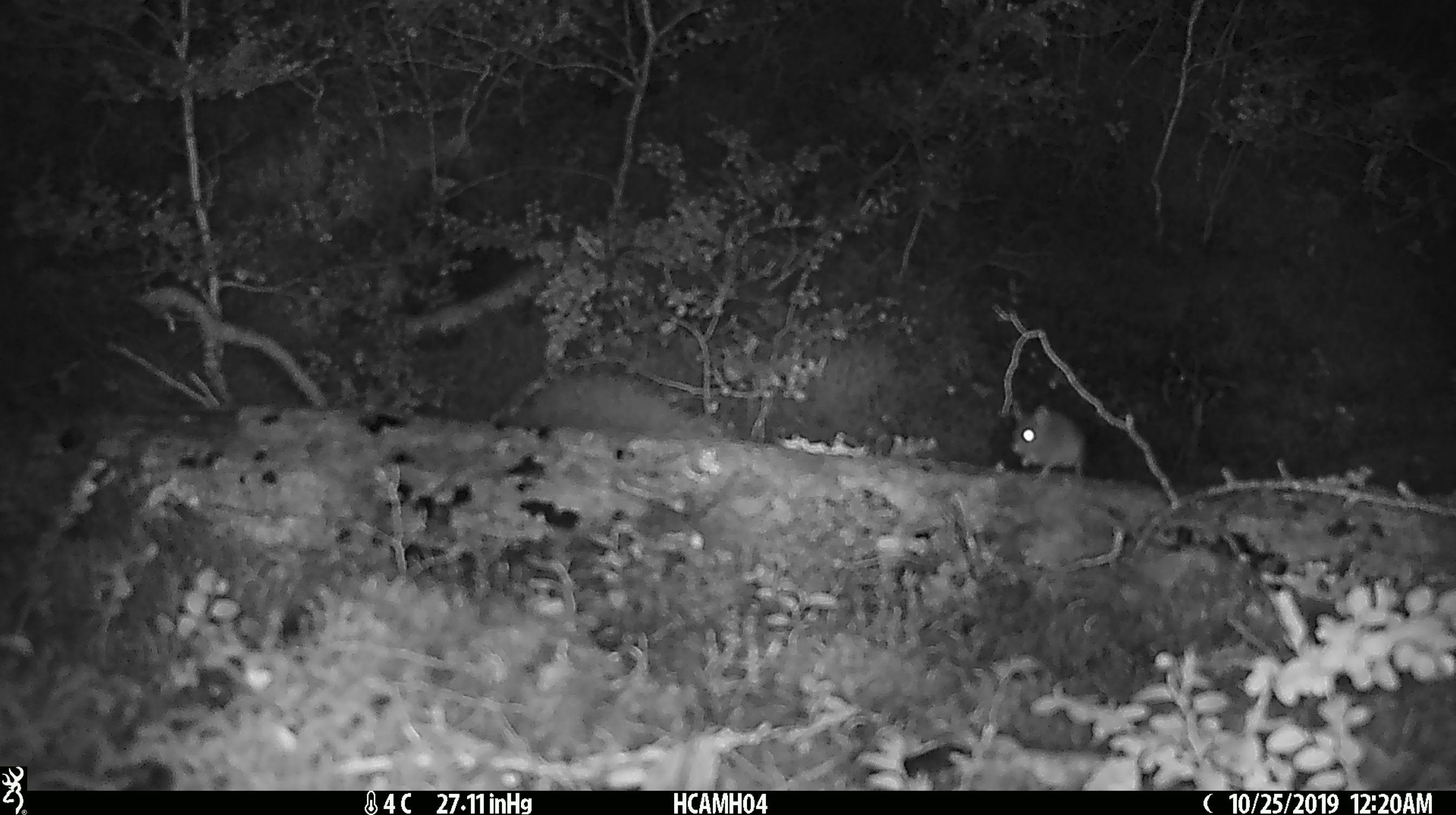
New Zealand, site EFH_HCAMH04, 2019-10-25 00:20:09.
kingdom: Animalia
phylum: Chordata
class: Mammalia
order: Rodentia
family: Muridae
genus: Mus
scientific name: Mus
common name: mouse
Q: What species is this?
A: Mouse (Mus).